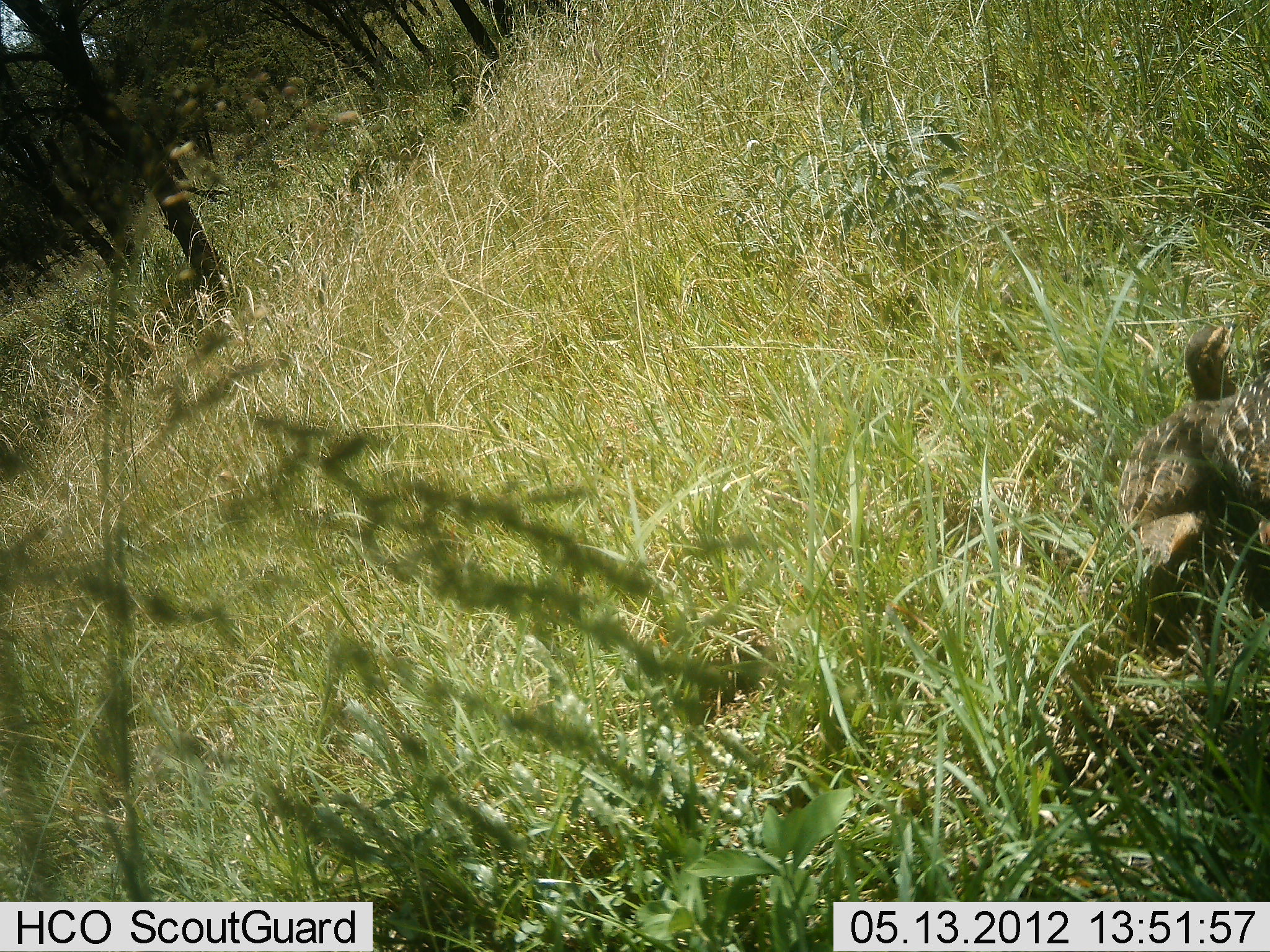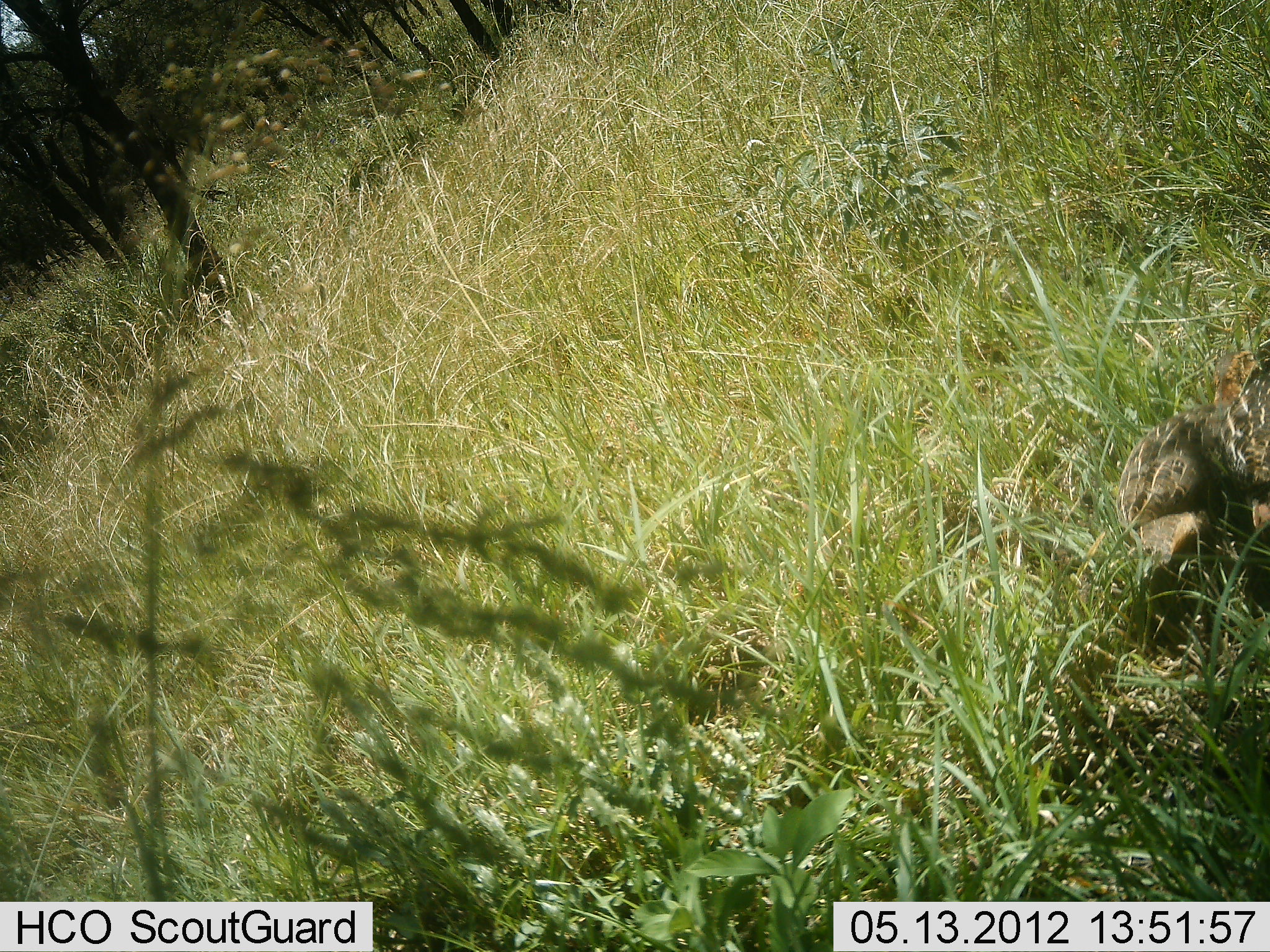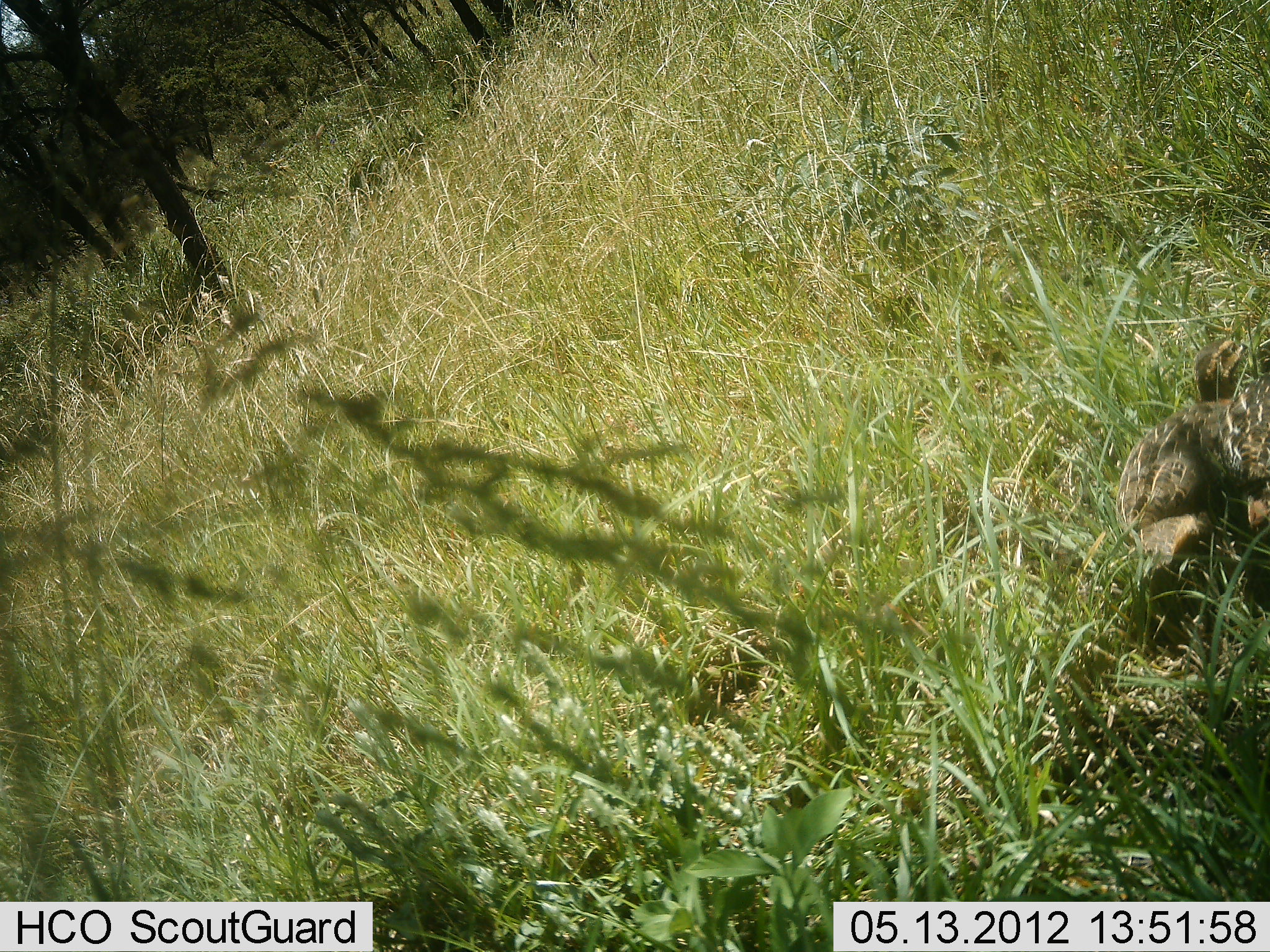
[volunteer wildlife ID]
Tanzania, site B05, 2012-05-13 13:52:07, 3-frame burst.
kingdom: Animalia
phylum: Chordata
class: Aves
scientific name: Aves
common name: bird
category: otherbird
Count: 2.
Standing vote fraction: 56%.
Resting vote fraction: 0%.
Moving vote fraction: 19%.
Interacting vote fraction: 6%.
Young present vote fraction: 0%.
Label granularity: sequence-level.